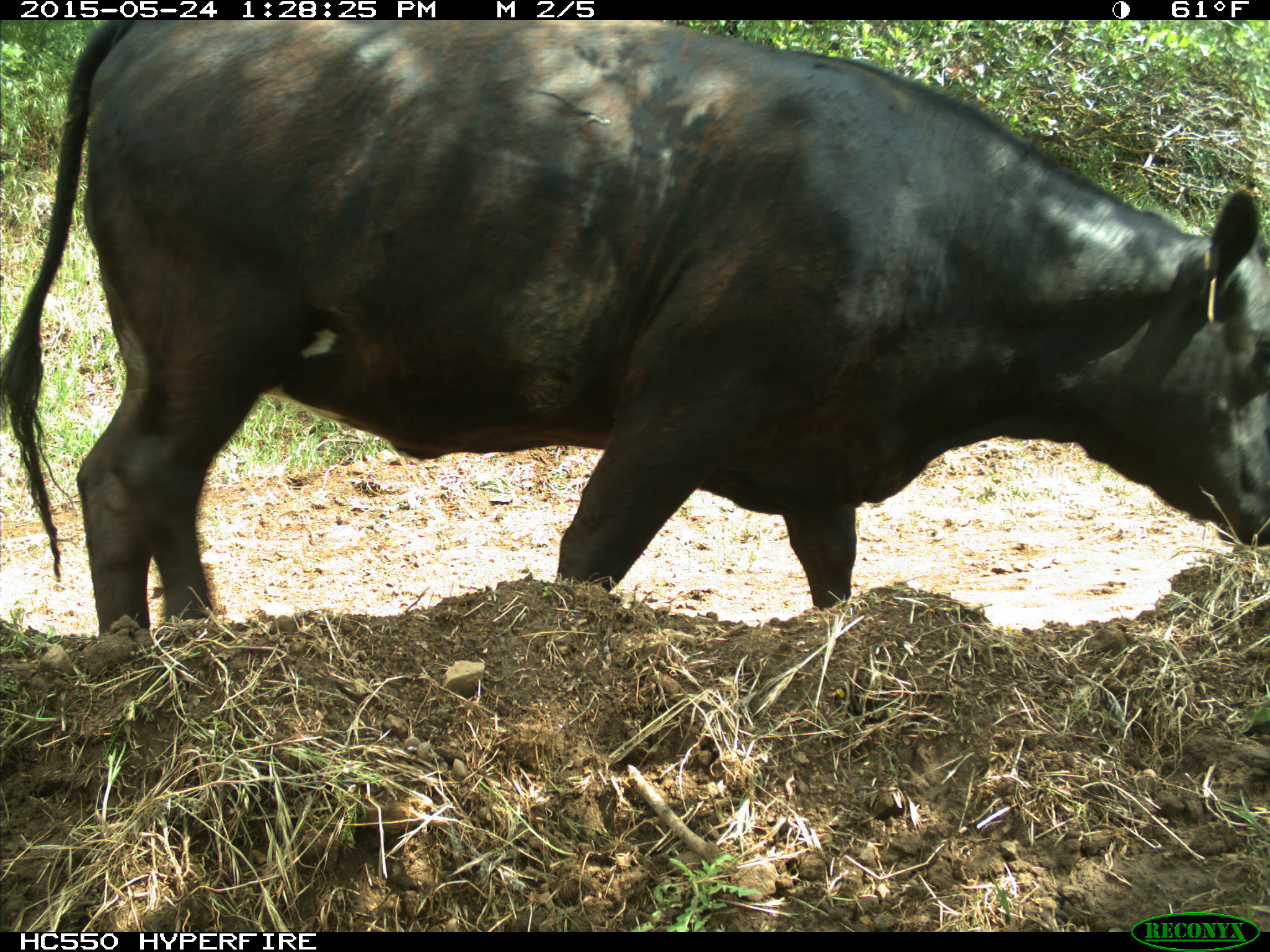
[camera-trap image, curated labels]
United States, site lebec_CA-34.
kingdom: Animalia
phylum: Chordata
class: Mammalia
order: Artiodactyla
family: Bovidae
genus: Bos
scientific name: Bos taurus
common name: domestic cow